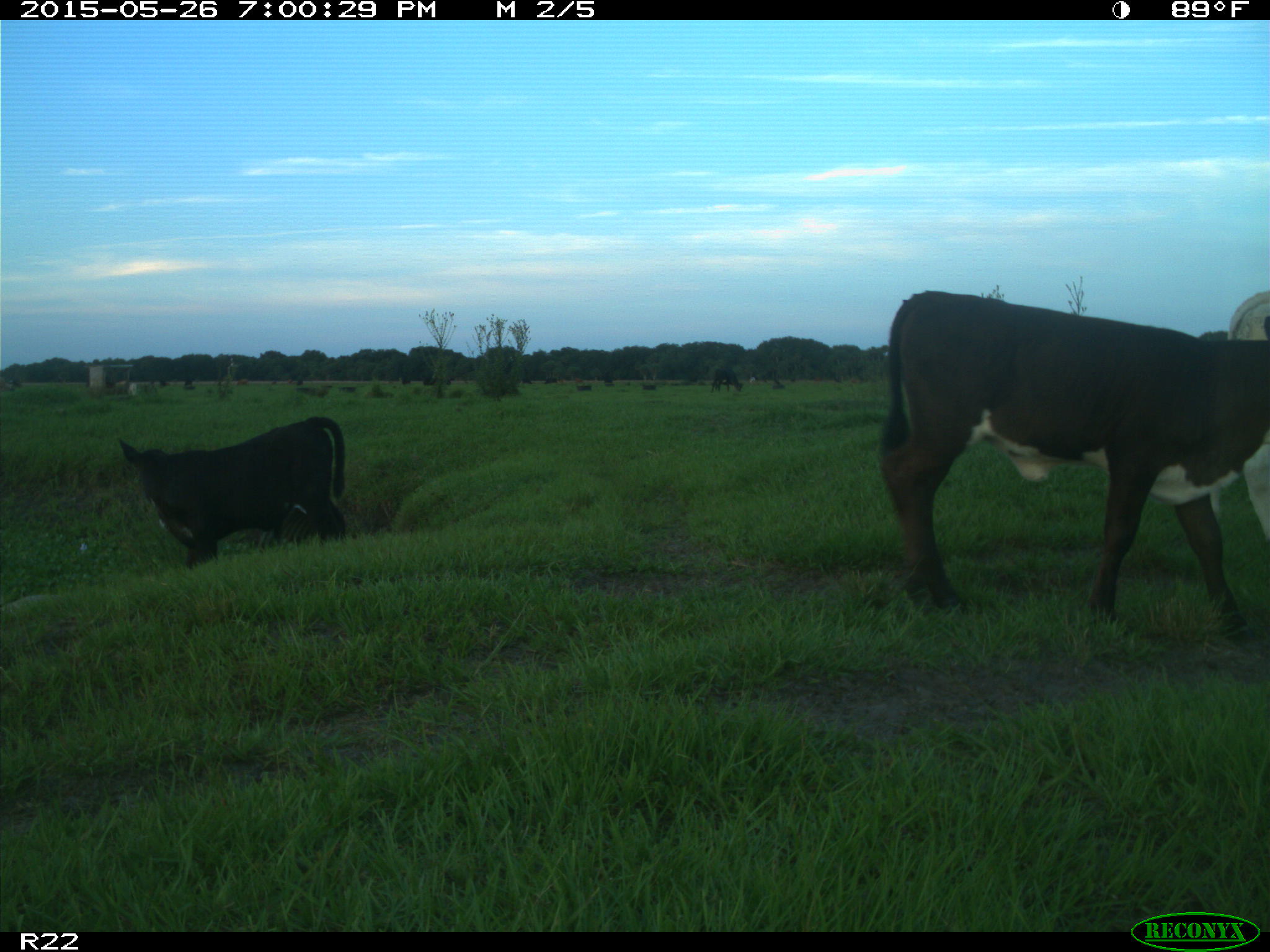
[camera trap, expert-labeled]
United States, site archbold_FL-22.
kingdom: Animalia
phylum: Chordata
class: Mammalia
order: Artiodactyla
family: Bovidae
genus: Bos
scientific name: Bos taurus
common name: domestic cow